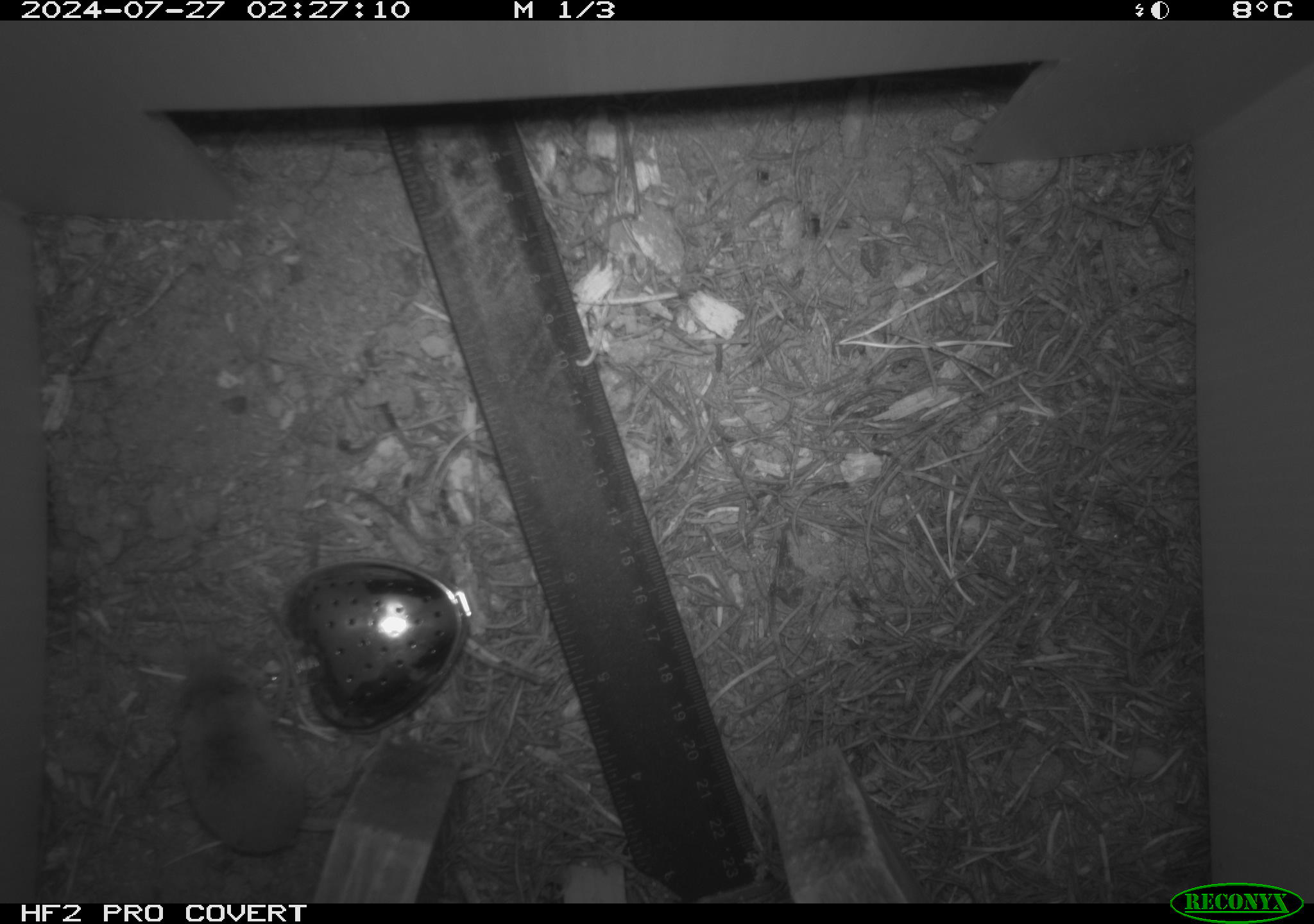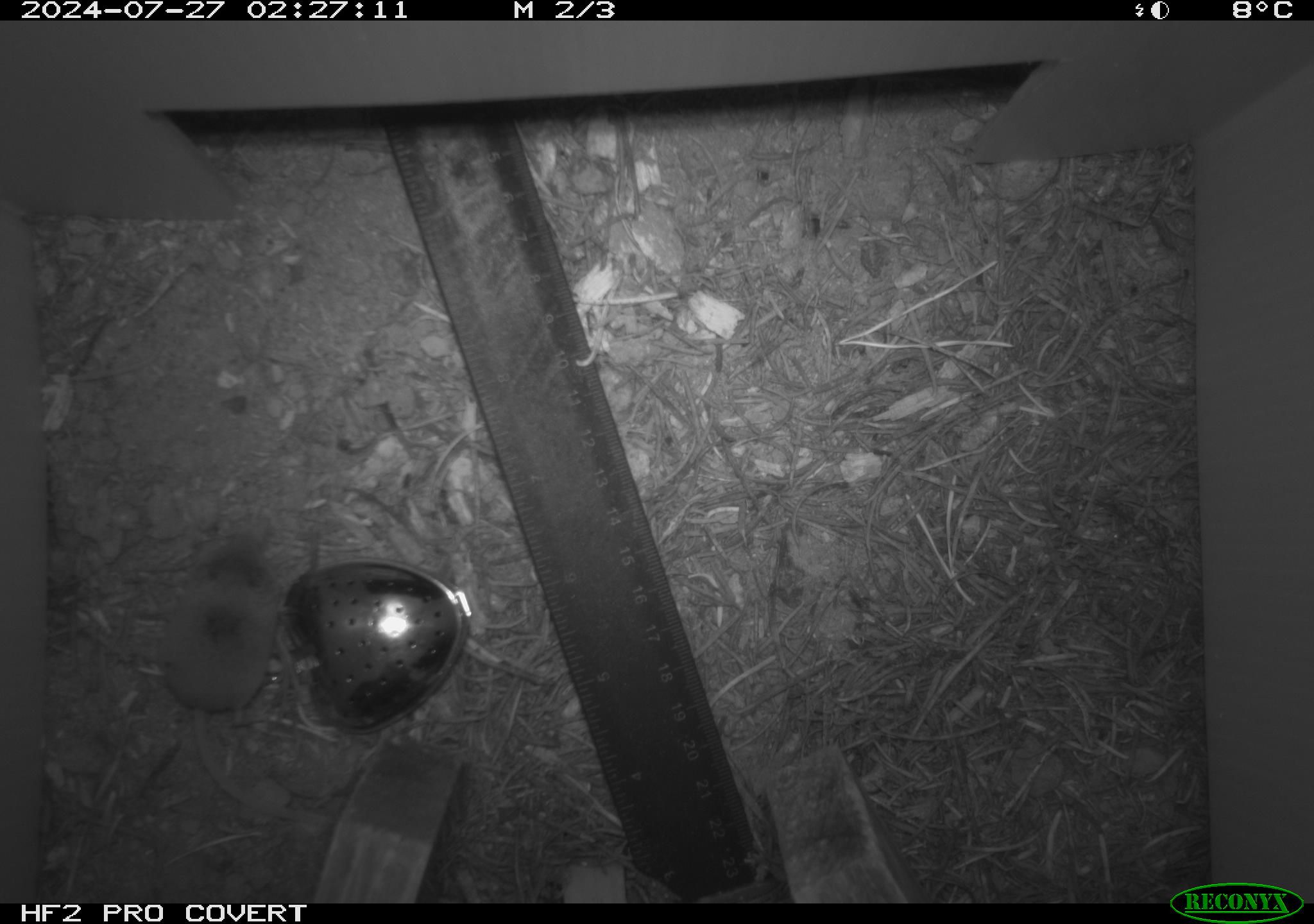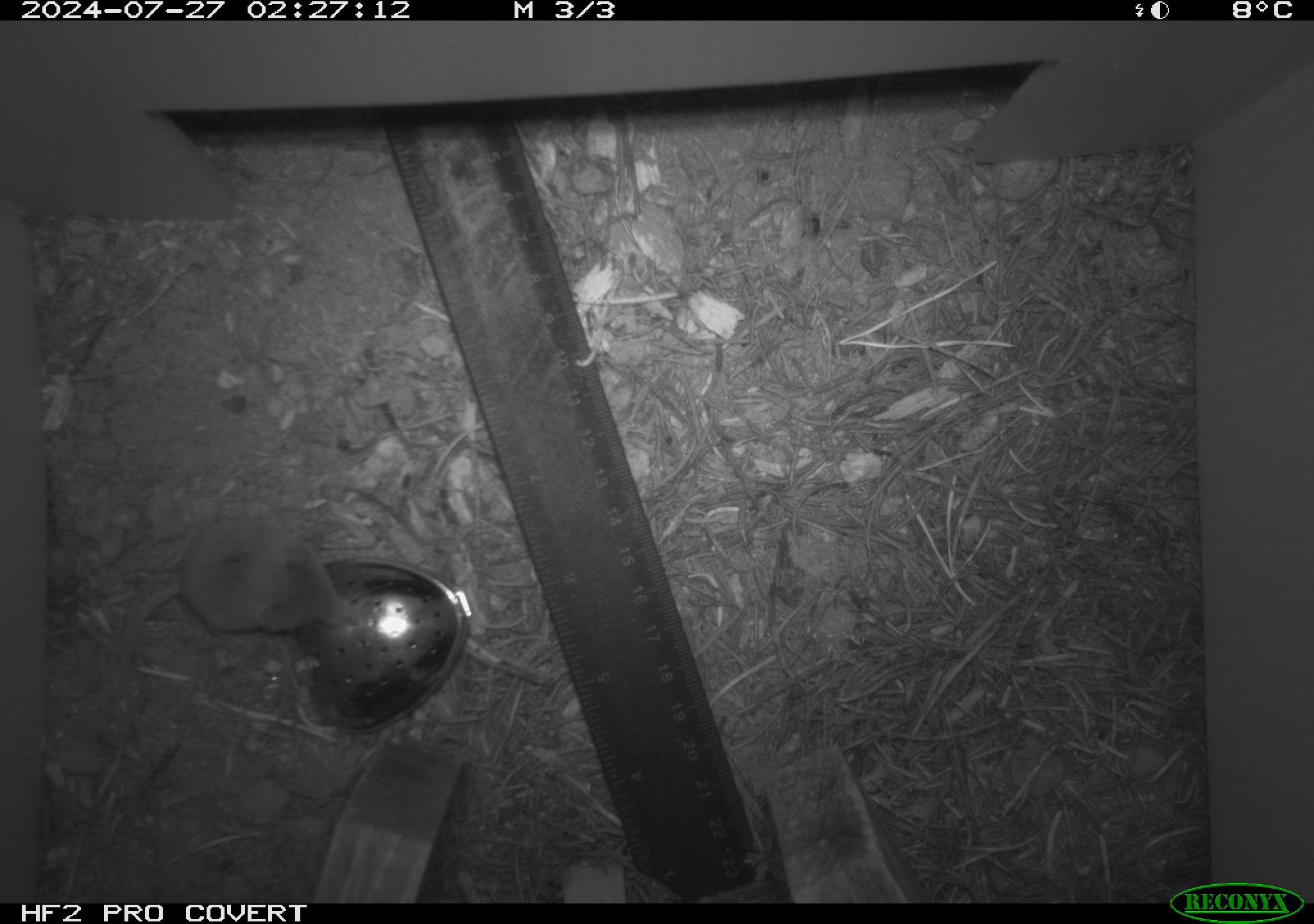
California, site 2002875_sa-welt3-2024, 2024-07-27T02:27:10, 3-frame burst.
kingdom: Animalia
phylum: Chordata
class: Mammalia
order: Eulipotyphla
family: Soricidae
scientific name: Soricidae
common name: shrews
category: soricidae family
Soricidae family (shrews) (Soricidae).